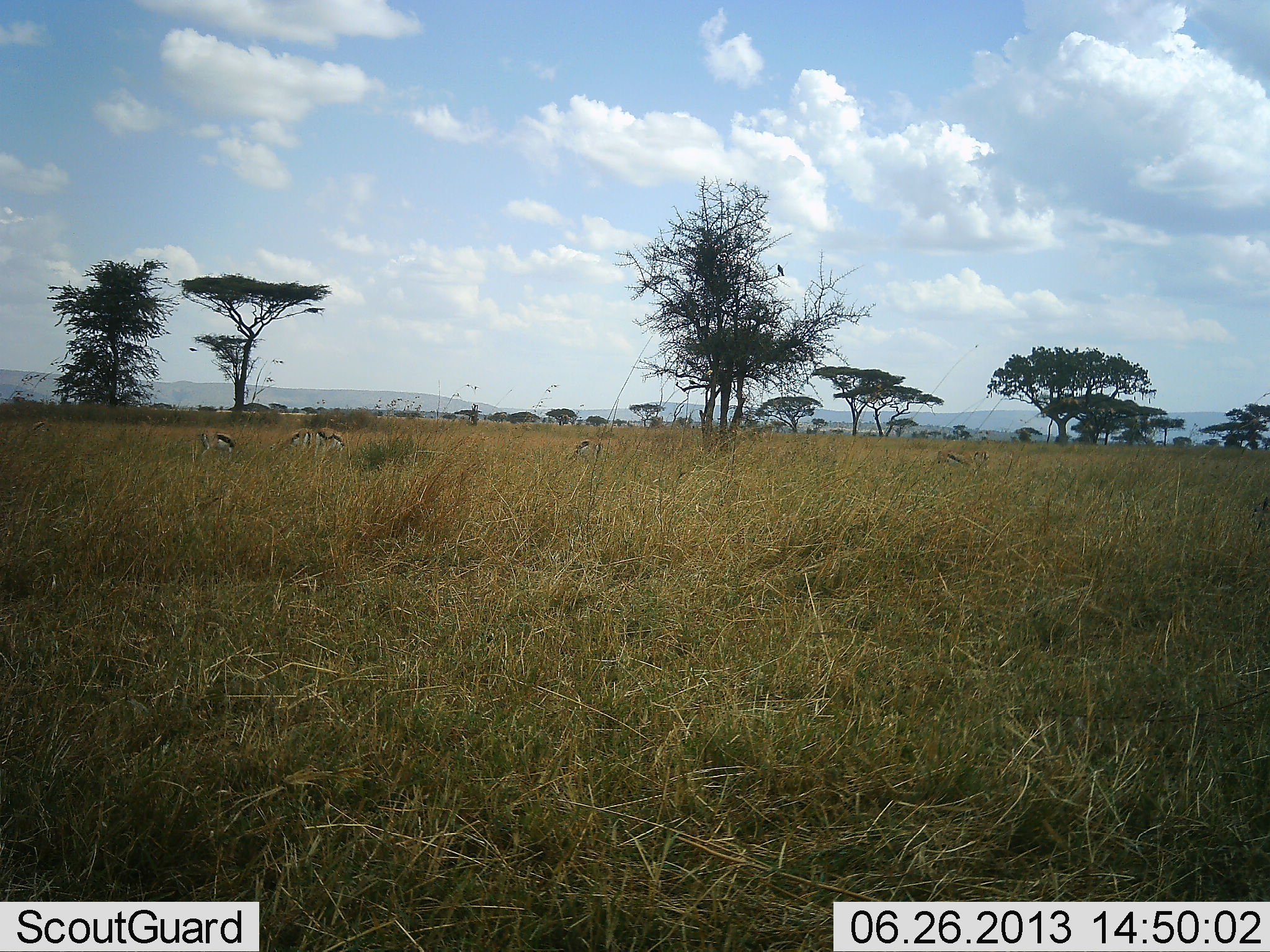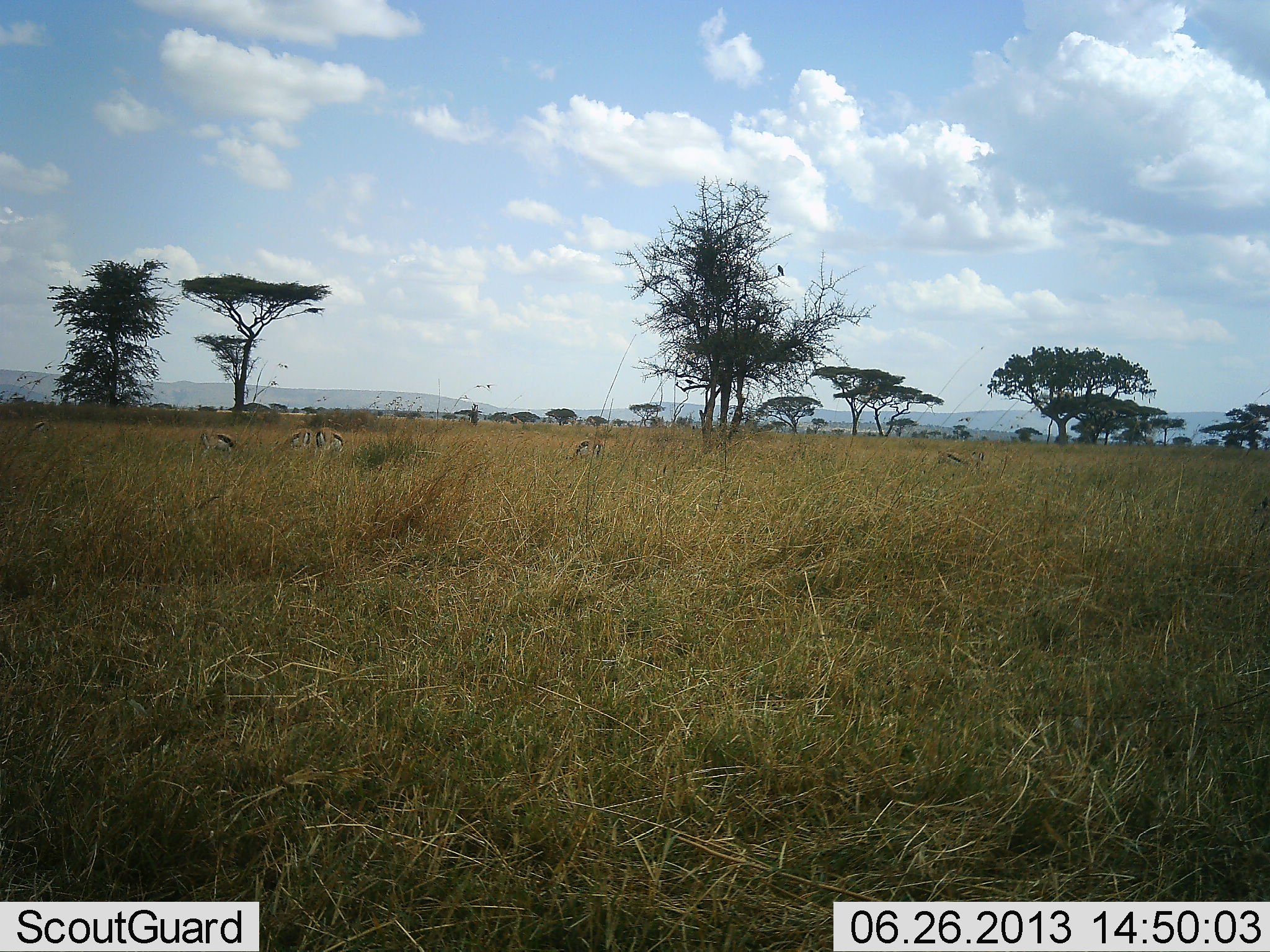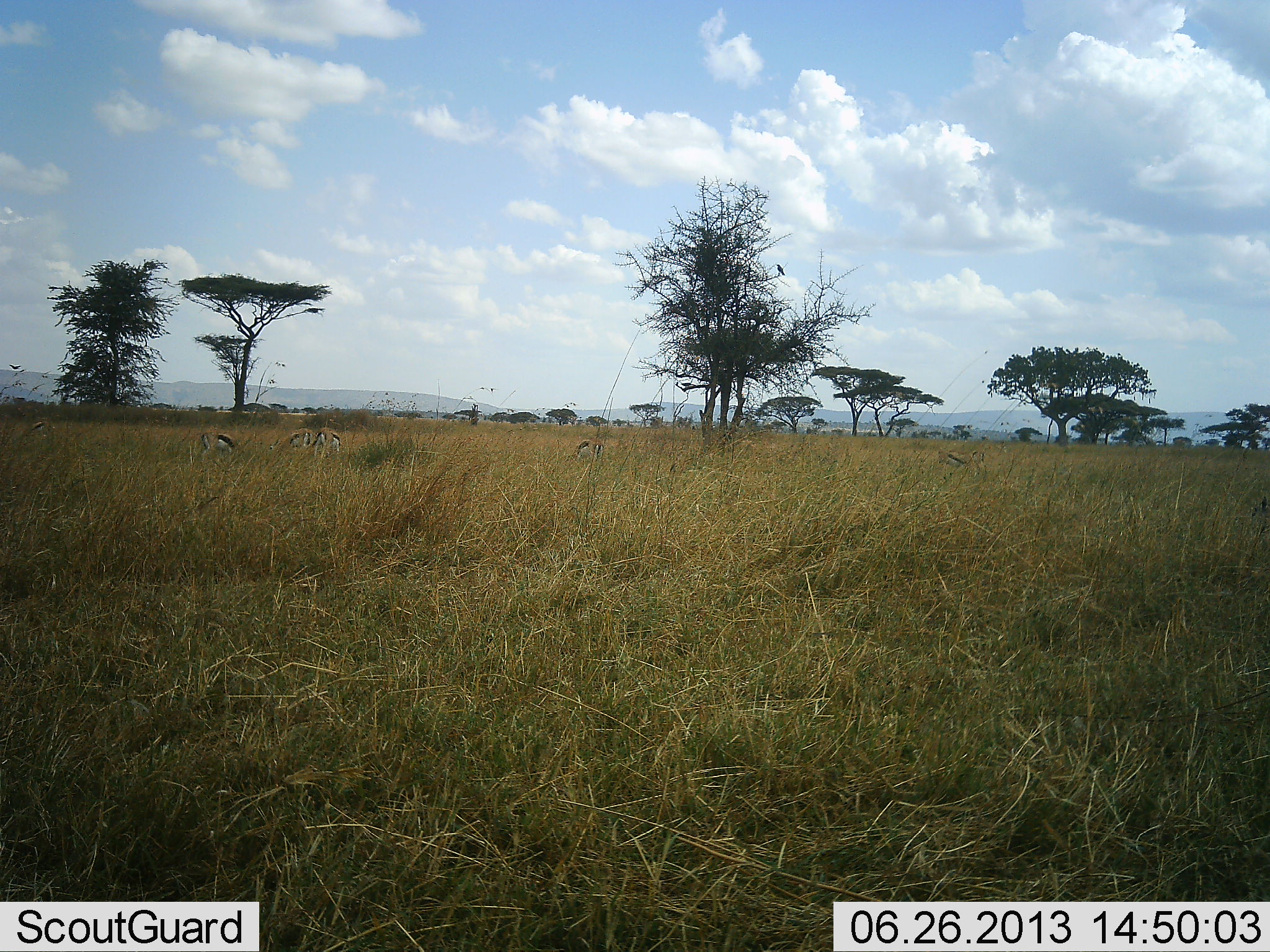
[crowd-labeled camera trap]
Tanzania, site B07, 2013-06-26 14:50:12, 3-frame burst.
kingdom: Animalia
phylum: Chordata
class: Mammalia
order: Artiodactyla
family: Bovidae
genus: Eudorcas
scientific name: Eudorcas thomsonii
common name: thomson's gazelle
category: gazellethomsons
Gazellethomsons (thomson's gazelle) (Eudorcas thomsonii), count 5. Behavior (volunteer vote fractions): standing 60%, resting 0%, moving 10%, interacting 0%. Young present (vote fraction): 0%. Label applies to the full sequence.